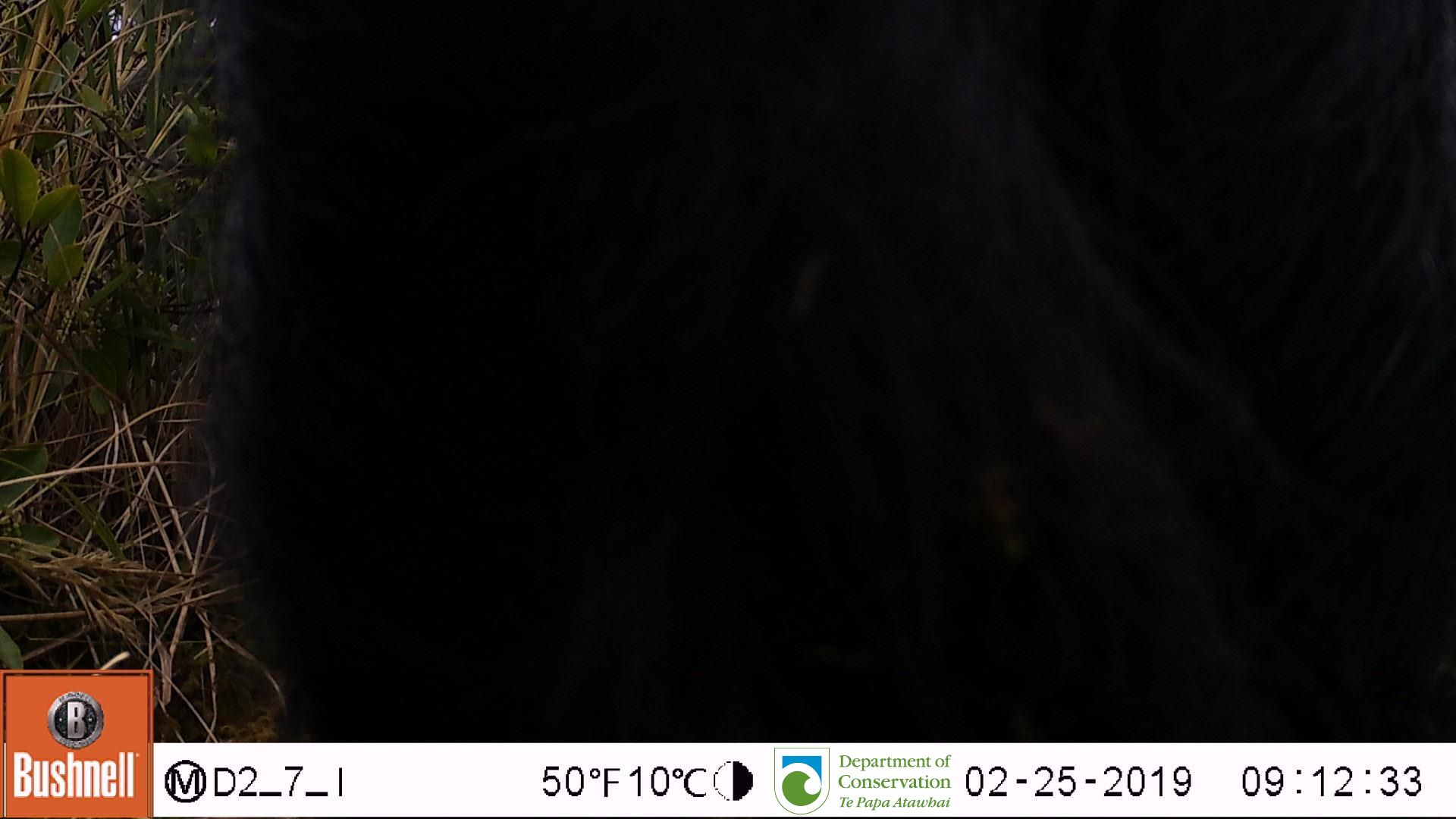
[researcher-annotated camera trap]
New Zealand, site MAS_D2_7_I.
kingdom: Animalia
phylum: Chordata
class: Mammalia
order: Artiodactyla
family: Suidae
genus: Sus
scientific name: Sus scrofa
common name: pig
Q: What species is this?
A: Pig (Sus scrofa).